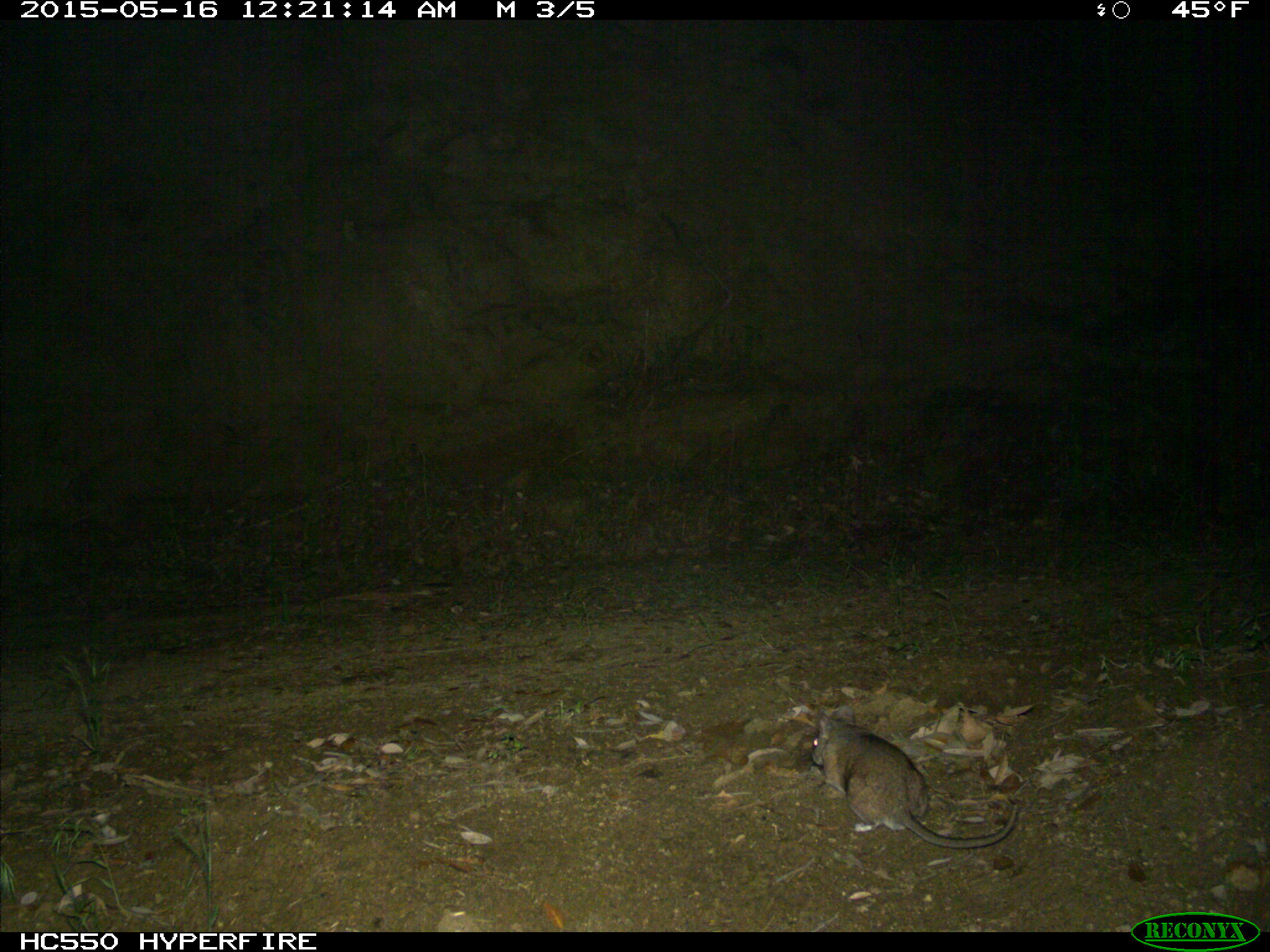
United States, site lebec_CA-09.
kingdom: Animalia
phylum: Chordata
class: Mammalia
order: Rodentia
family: Cricetidae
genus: Neotoma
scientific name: Neotoma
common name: pack rat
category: unidentified pack rat